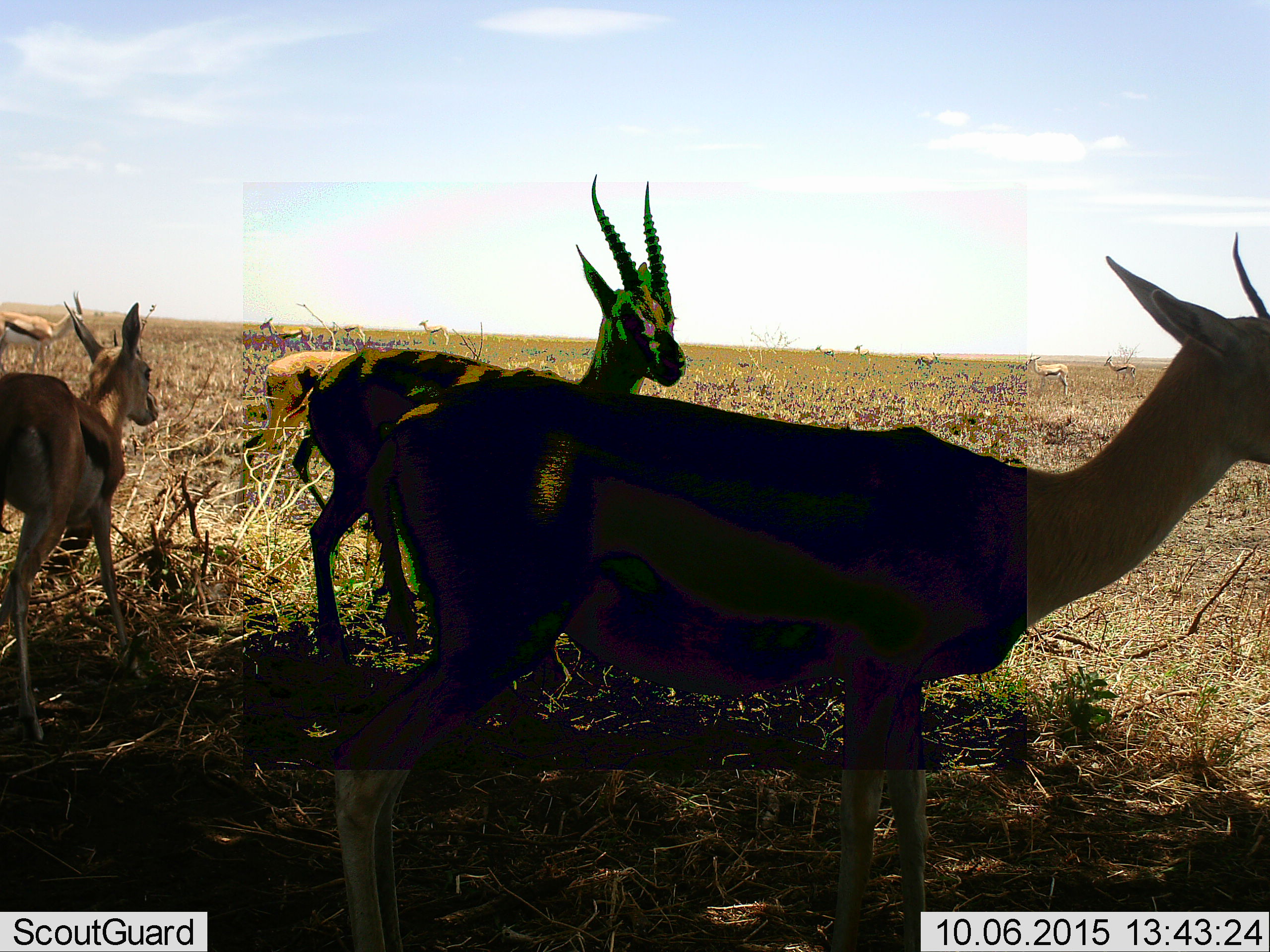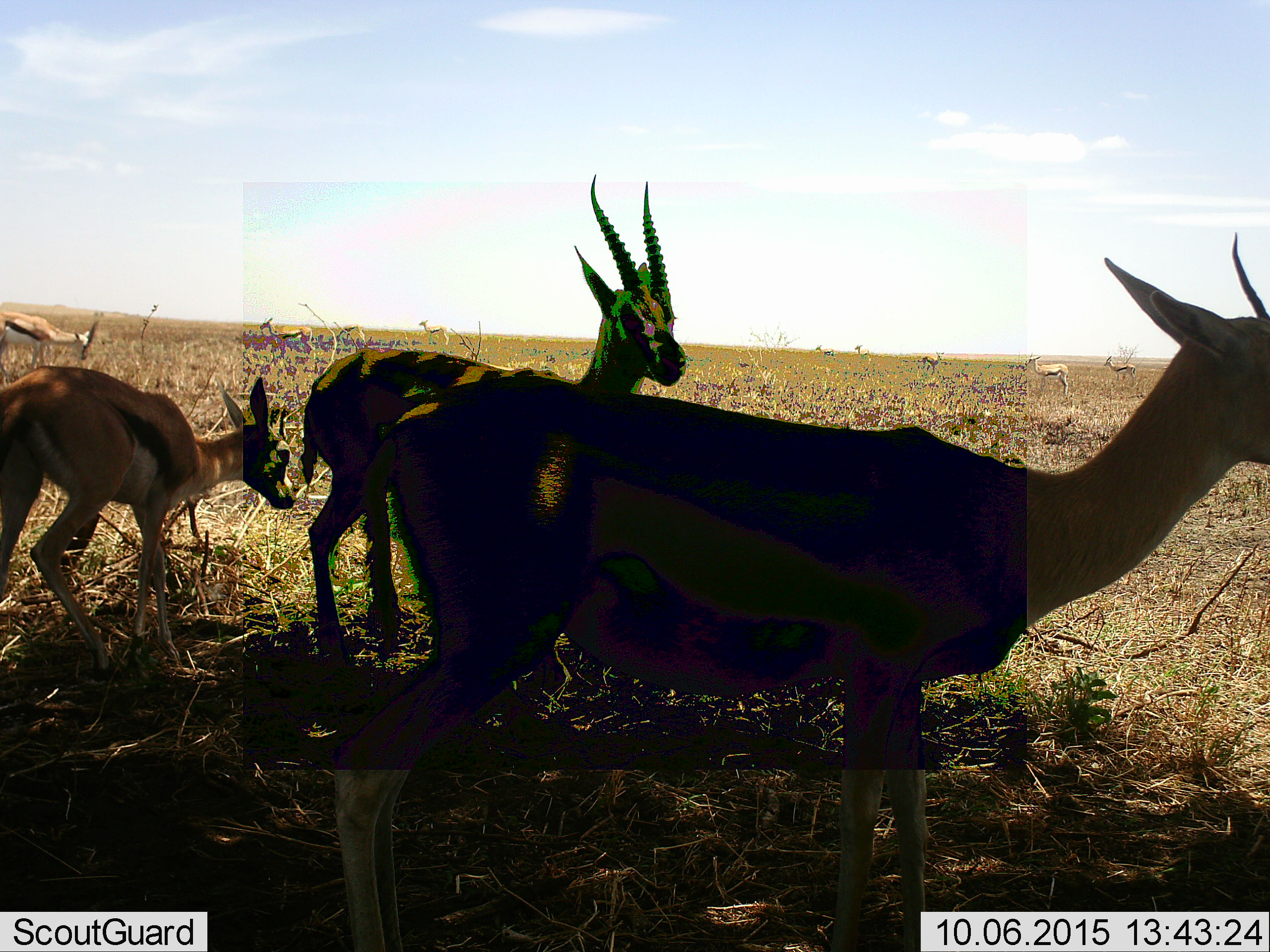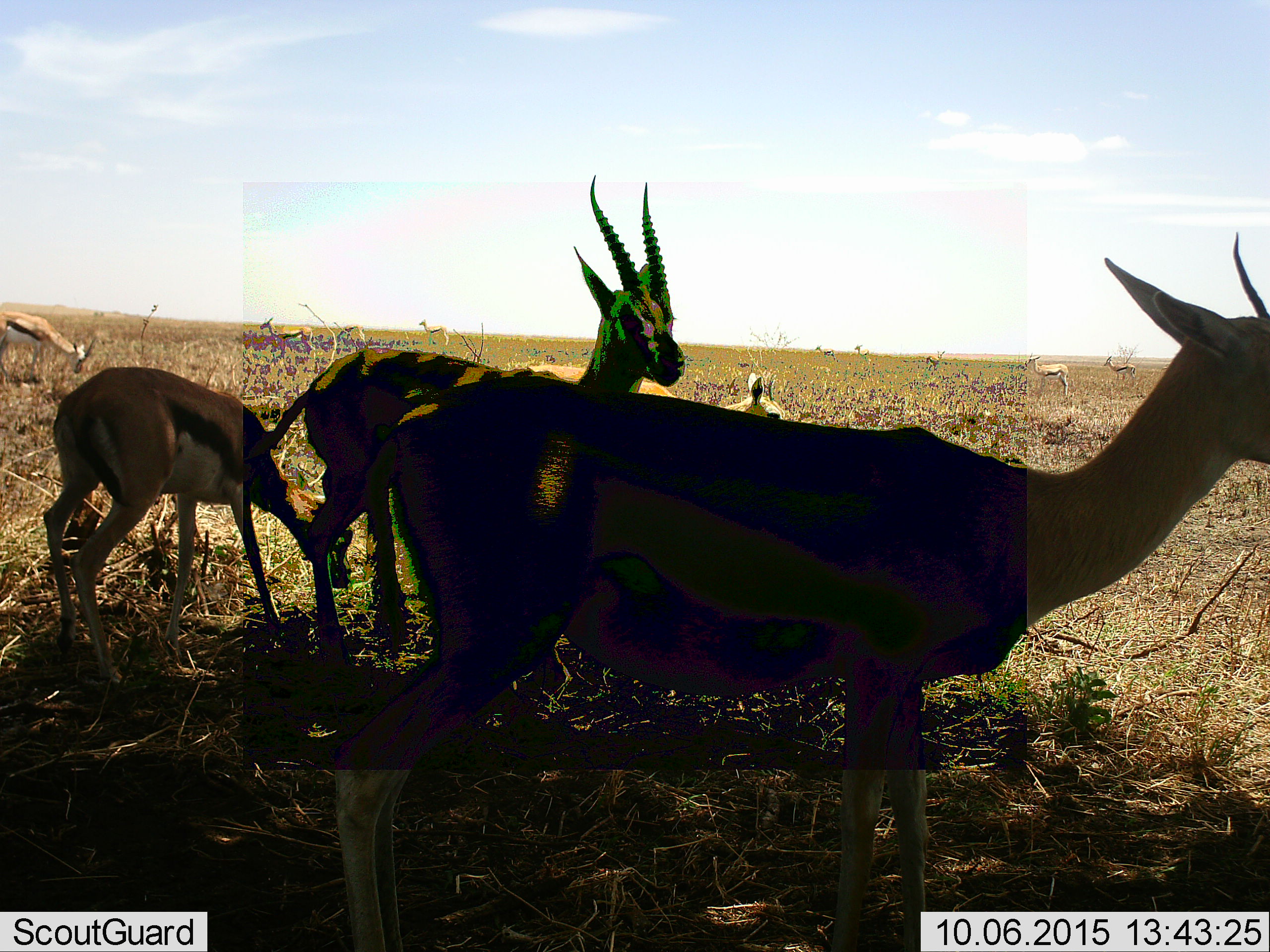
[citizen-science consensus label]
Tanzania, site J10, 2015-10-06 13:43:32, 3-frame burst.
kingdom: Animalia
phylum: Chordata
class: Mammalia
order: Artiodactyla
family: Bovidae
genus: Eudorcas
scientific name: Eudorcas thomsonii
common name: thomson's gazelle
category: gazellethomsons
Gazellethomsons (thomson's gazelle) (Eudorcas thomsonii), count 11-50. Behavior (volunteer vote fractions): standing 100%, resting 0%, moving 62%, interacting 0%. Young present (vote fraction): 25%. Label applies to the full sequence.